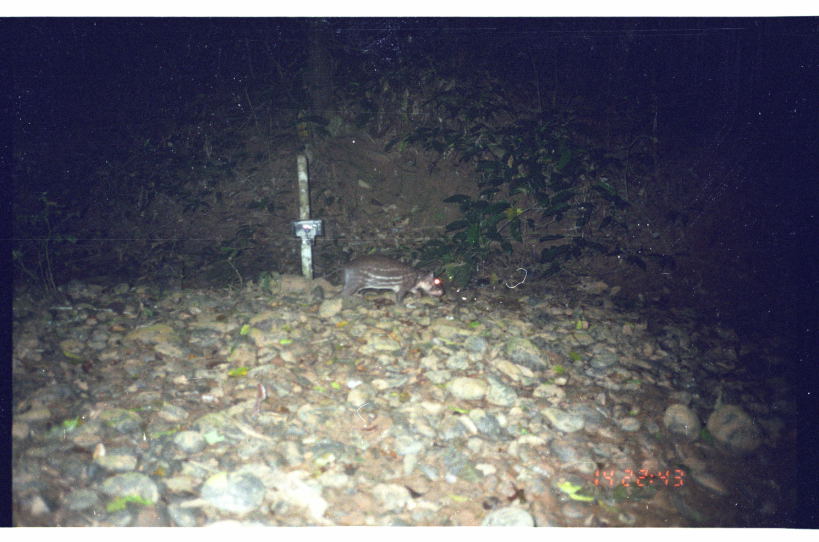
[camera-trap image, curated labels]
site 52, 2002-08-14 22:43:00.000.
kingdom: Animalia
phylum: Chordata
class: Mammalia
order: Rodentia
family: Cuniculidae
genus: Cuniculus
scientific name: Cuniculus paca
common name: spotted paca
Cuniculus paca (spotted paca).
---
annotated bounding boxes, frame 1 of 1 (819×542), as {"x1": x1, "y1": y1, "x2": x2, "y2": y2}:
cuniculus paca: {"x1": 323, "y1": 253, "x2": 445, "y2": 305}